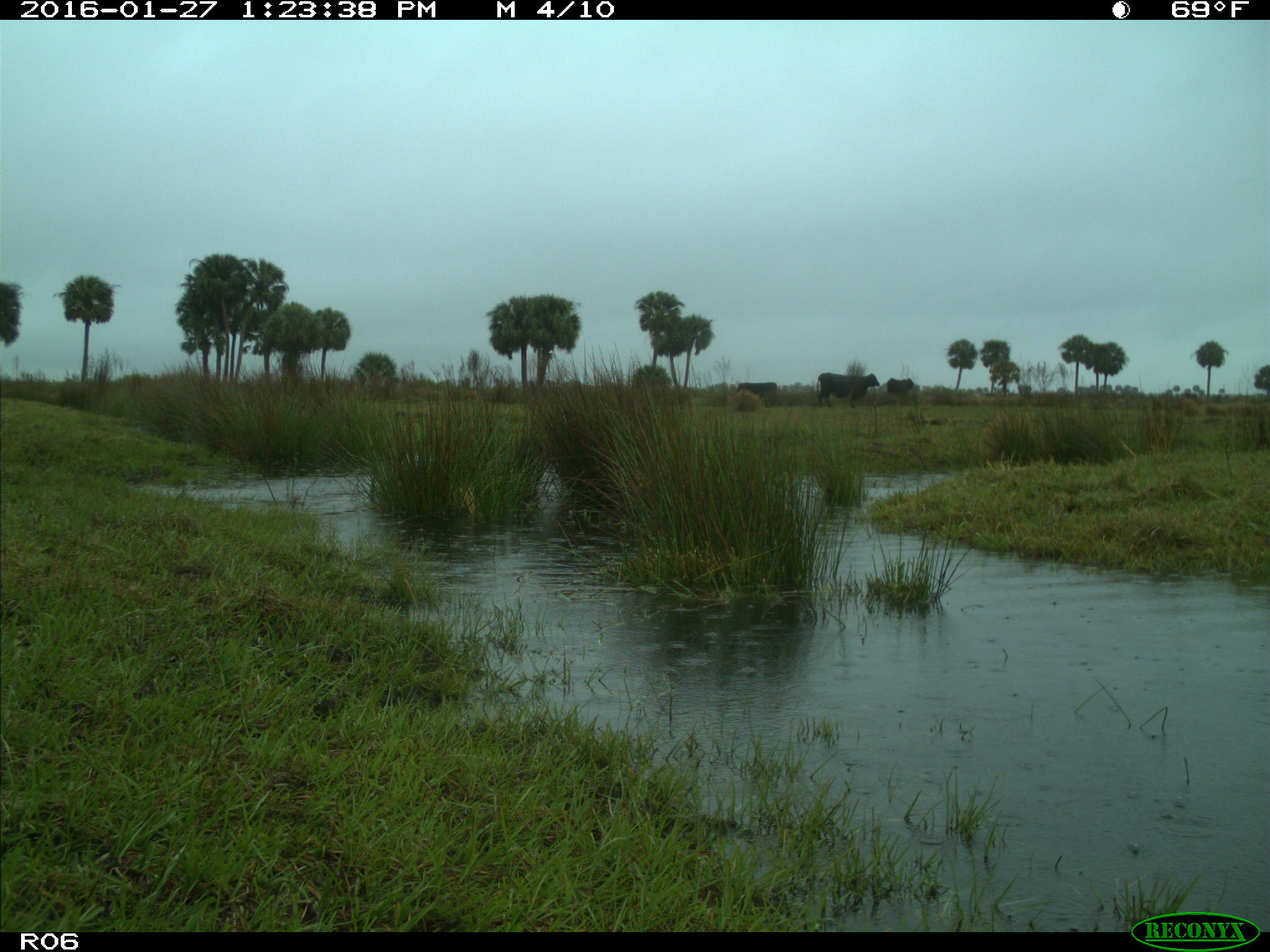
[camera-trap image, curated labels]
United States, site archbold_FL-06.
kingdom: Animalia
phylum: Chordata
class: Mammalia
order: Artiodactyla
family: Bovidae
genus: Bos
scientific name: Bos taurus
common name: domestic cow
Bos taurus (domestic cow).